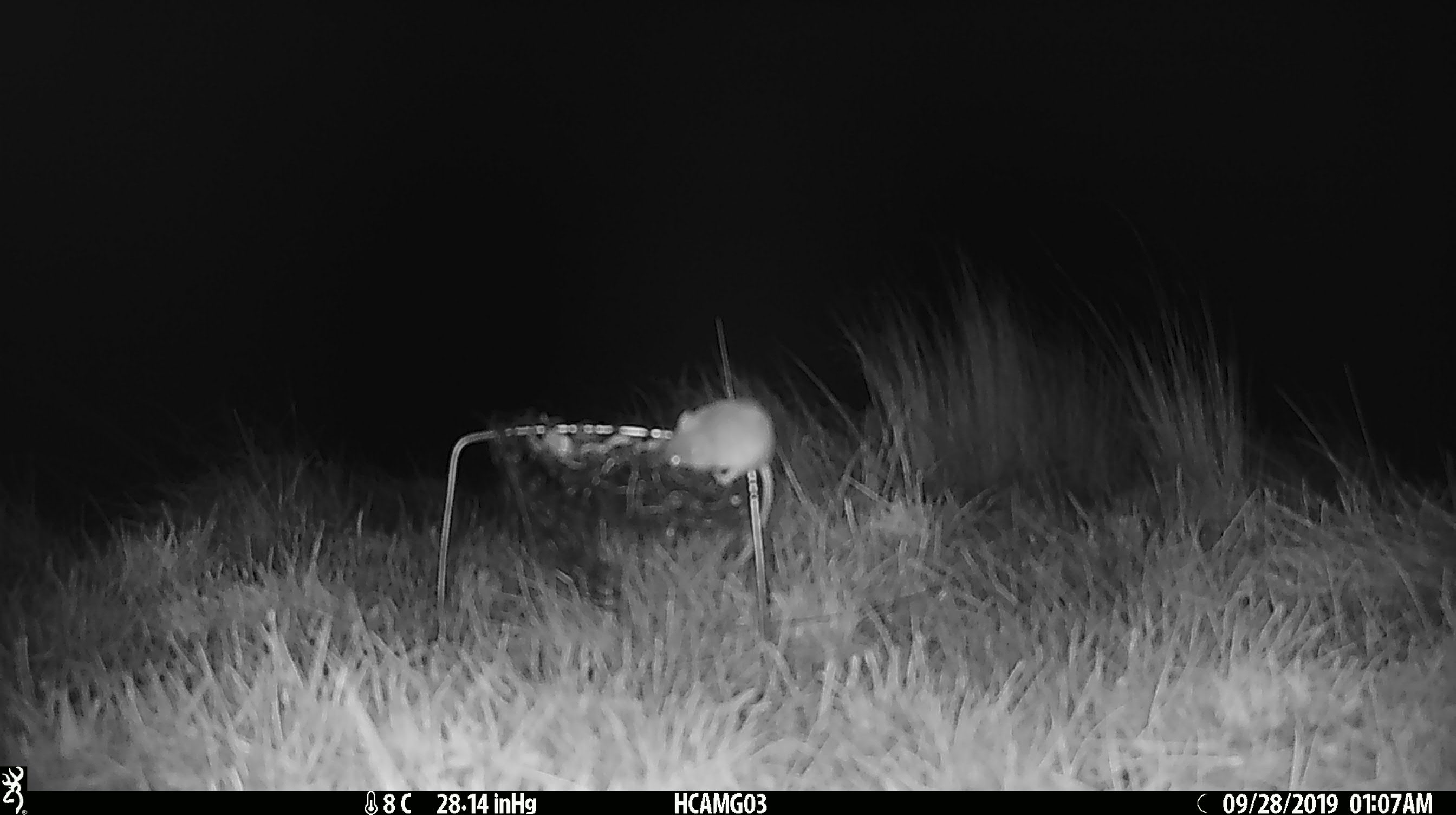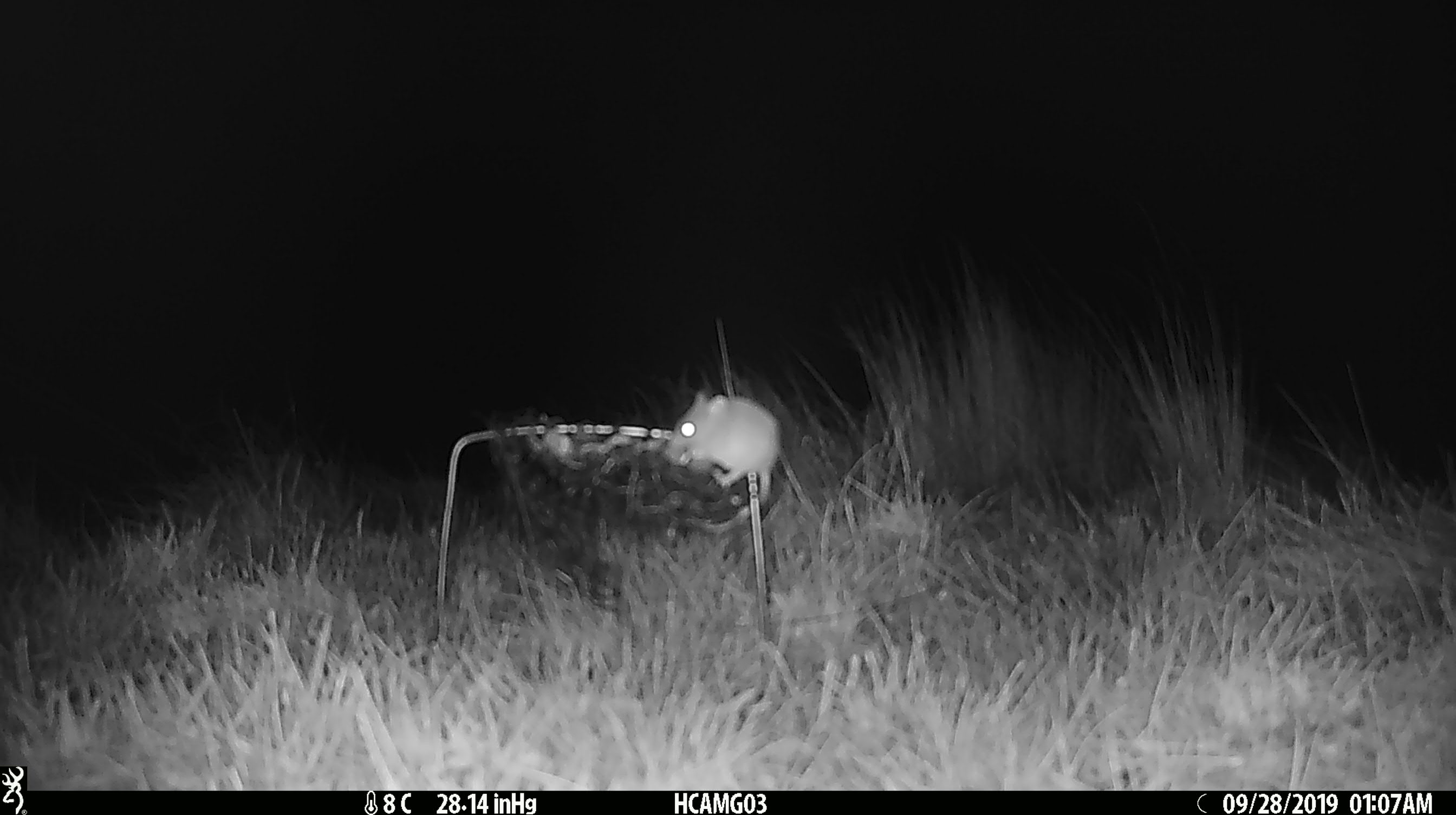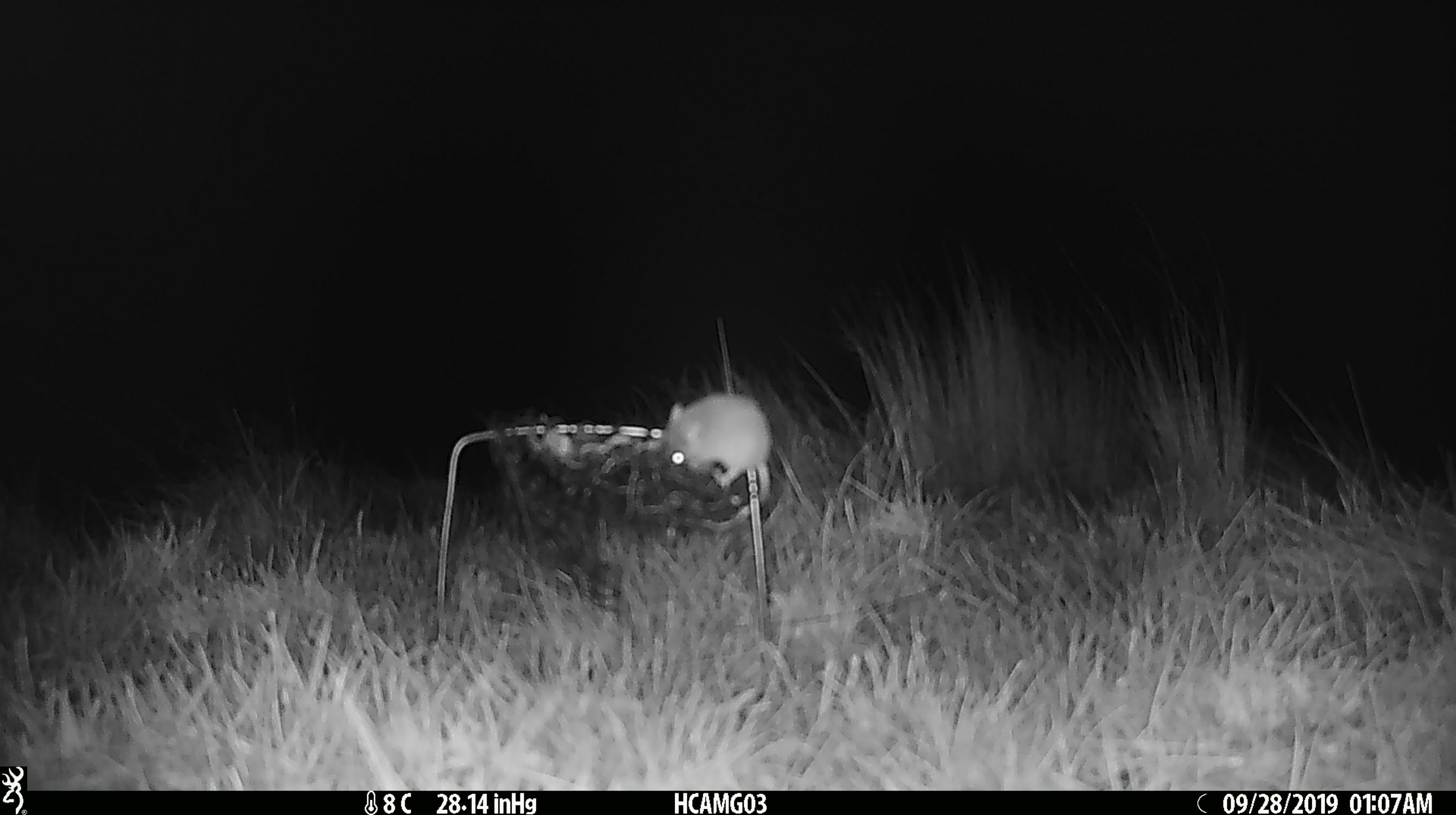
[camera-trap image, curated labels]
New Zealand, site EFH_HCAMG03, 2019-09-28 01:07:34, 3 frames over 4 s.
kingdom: Animalia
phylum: Chordata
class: Mammalia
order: Rodentia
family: Muridae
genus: Mus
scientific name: Mus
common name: mouse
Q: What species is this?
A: Mouse (Mus).